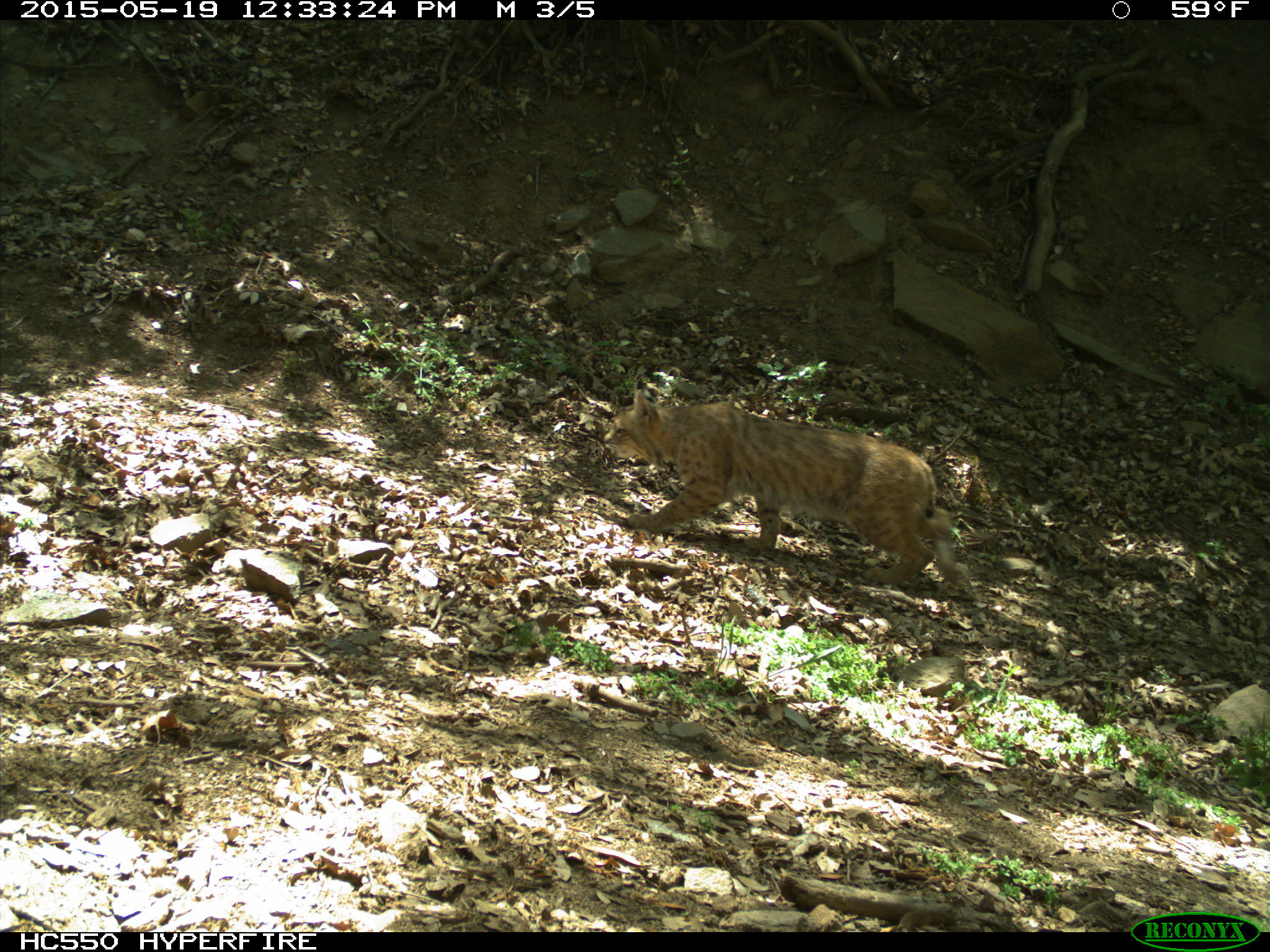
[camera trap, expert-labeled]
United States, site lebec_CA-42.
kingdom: Animalia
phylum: Chordata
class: Mammalia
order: Carnivora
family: Felidae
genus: Lynx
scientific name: Lynx rufus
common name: bobcat